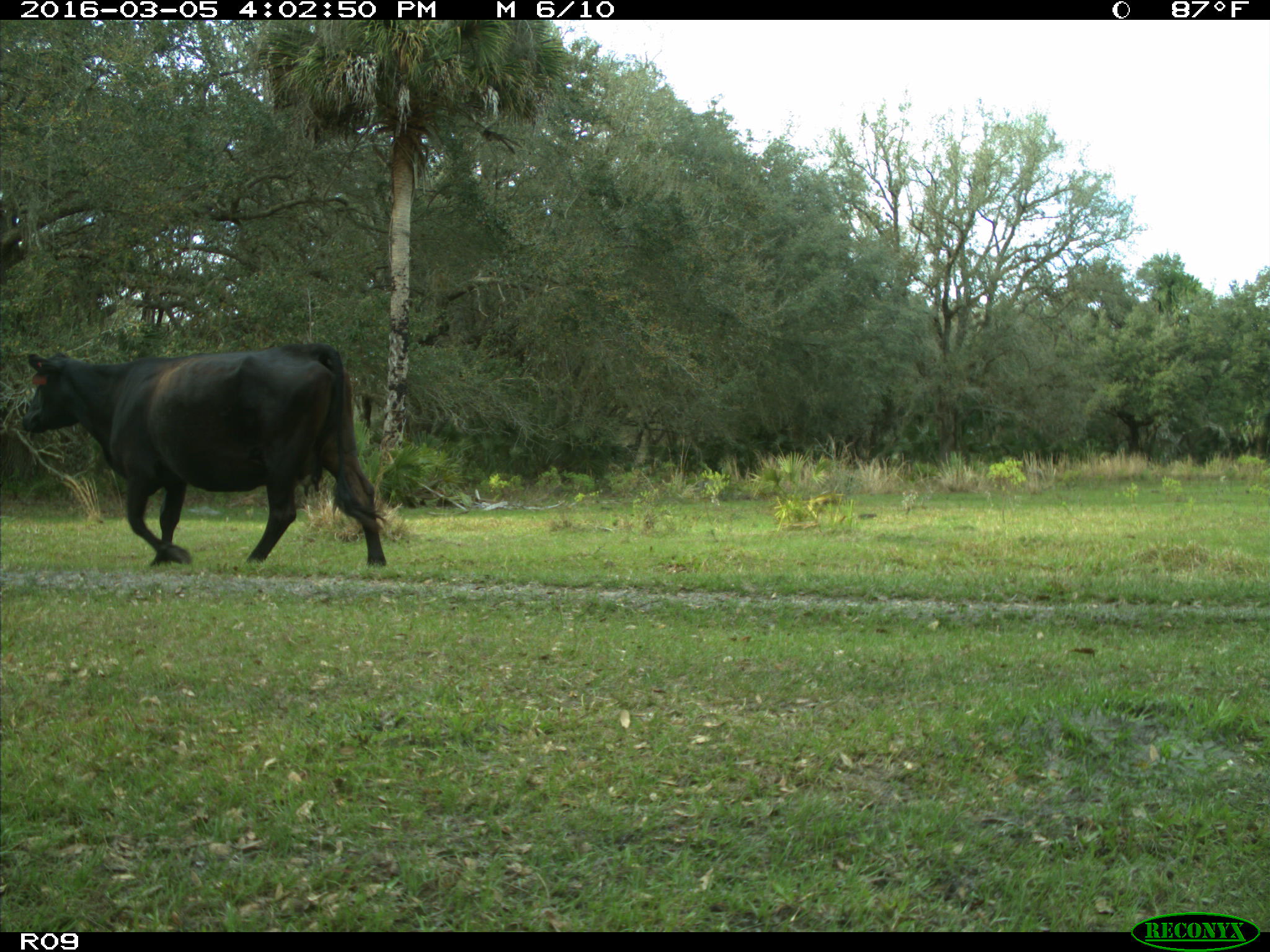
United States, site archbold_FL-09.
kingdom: Animalia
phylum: Chordata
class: Mammalia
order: Artiodactyla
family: Bovidae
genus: Bos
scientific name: Bos taurus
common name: domestic cow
Bos taurus (domestic cow).